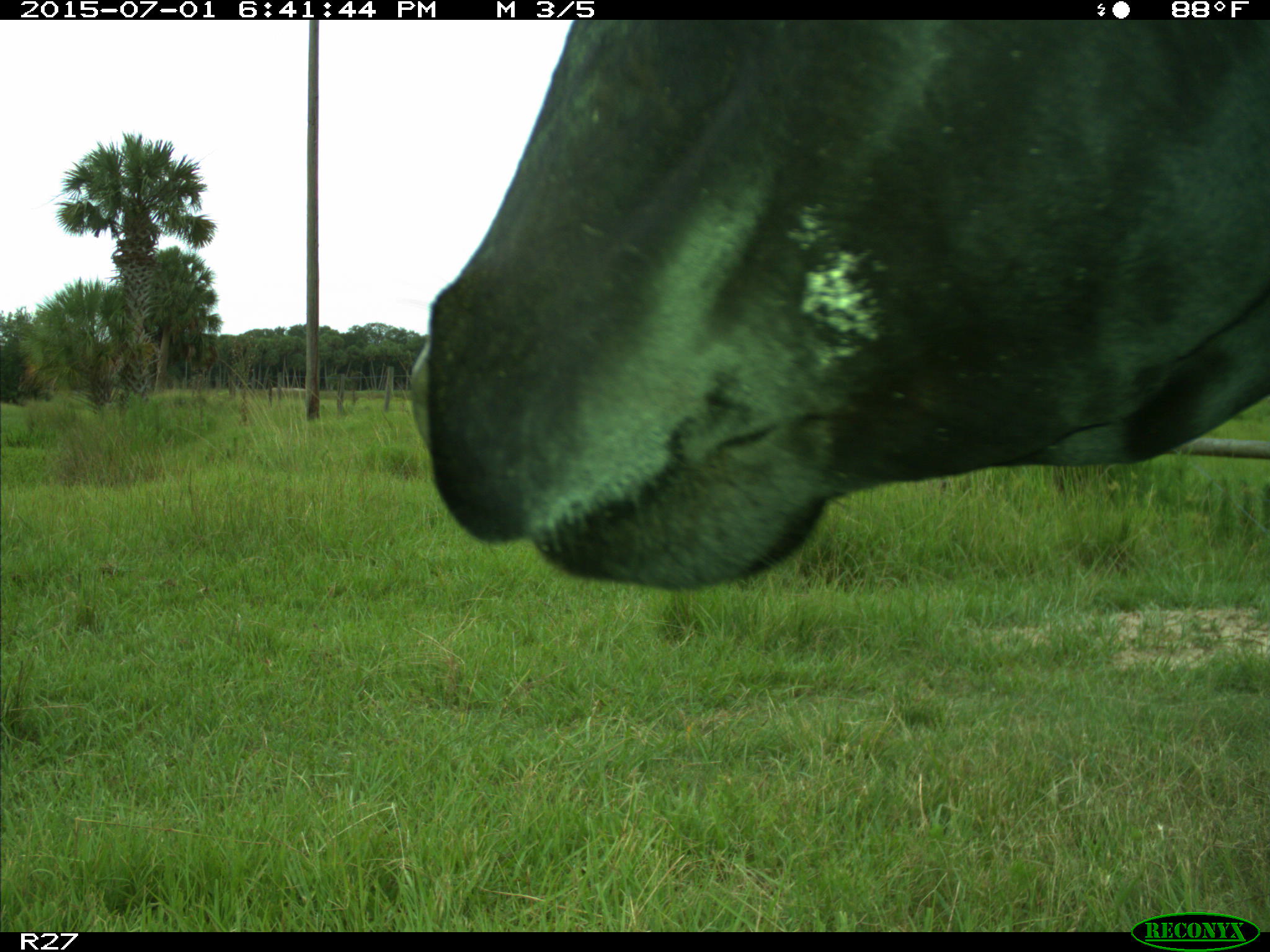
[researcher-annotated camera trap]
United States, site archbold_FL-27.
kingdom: Animalia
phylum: Chordata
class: Mammalia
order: Artiodactyla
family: Bovidae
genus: Bos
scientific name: Bos taurus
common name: domestic cow